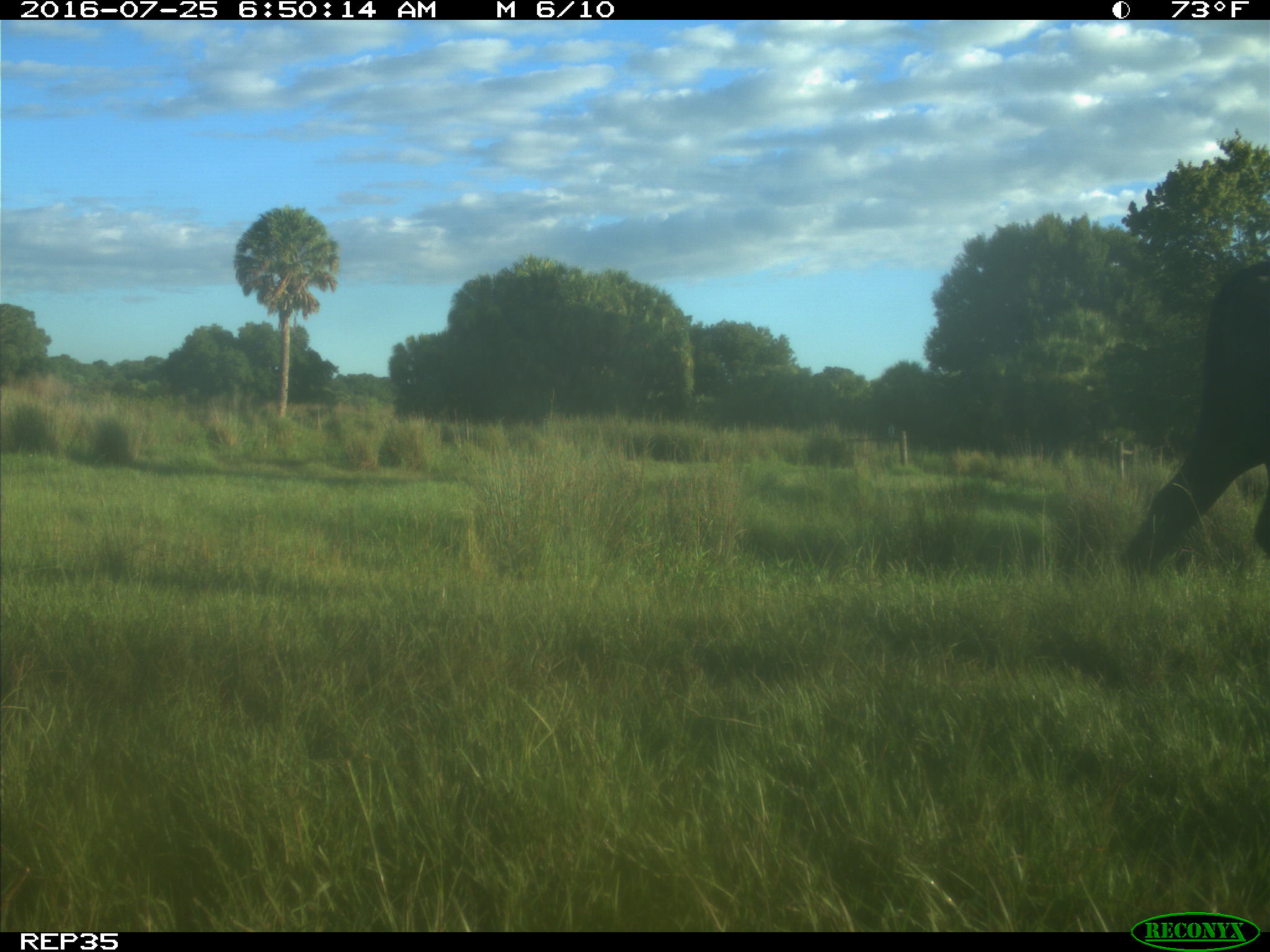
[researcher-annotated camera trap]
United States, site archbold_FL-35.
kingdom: Animalia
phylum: Chordata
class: Mammalia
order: Artiodactyla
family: Bovidae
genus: Bos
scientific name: Bos taurus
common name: domestic cow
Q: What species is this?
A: Bos taurus (domestic cow).